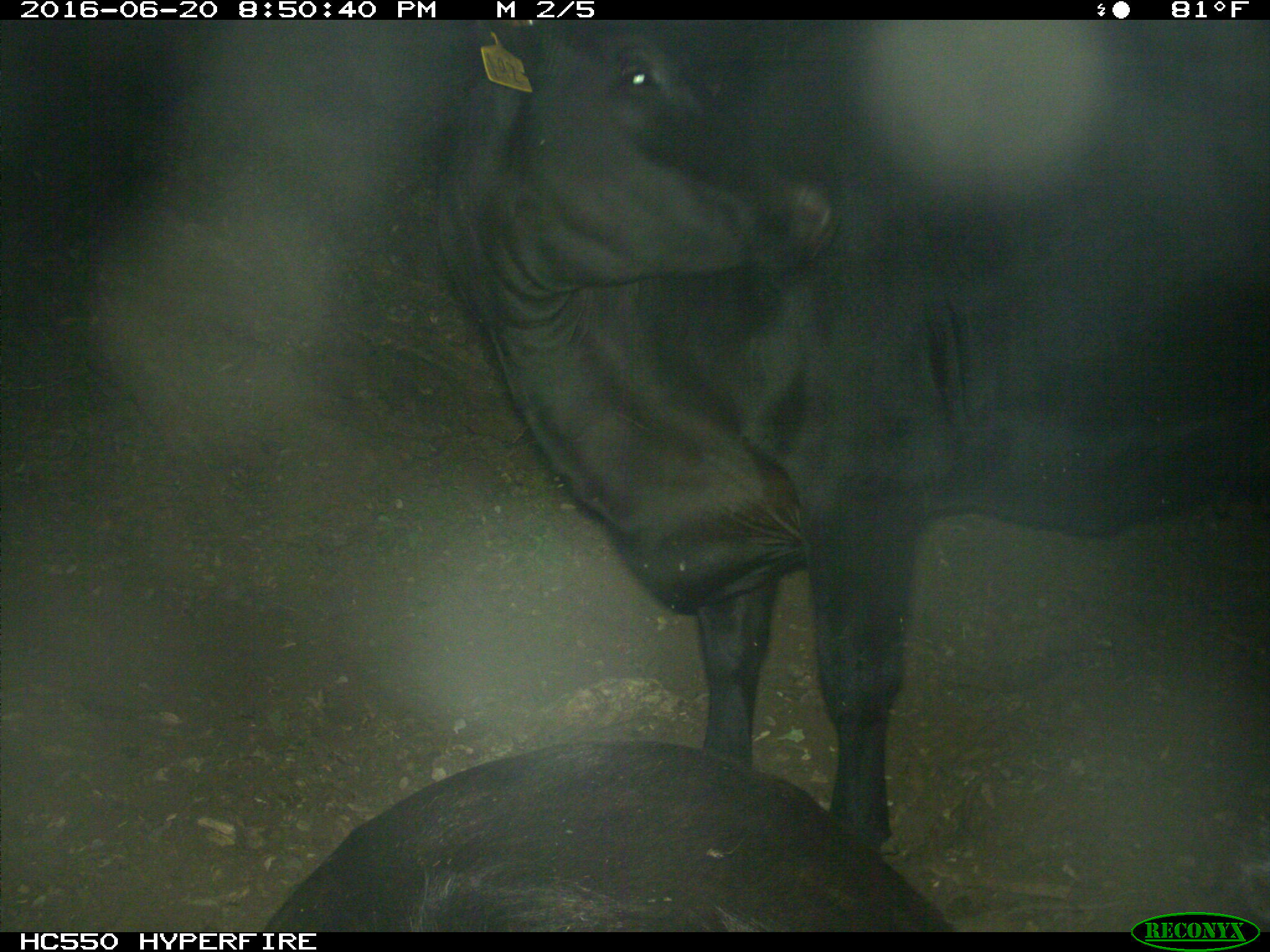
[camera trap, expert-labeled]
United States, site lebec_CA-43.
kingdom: Animalia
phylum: Chordata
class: Mammalia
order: Artiodactyla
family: Bovidae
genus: Bos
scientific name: Bos taurus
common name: domestic cow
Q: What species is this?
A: Bos taurus (domestic cow).